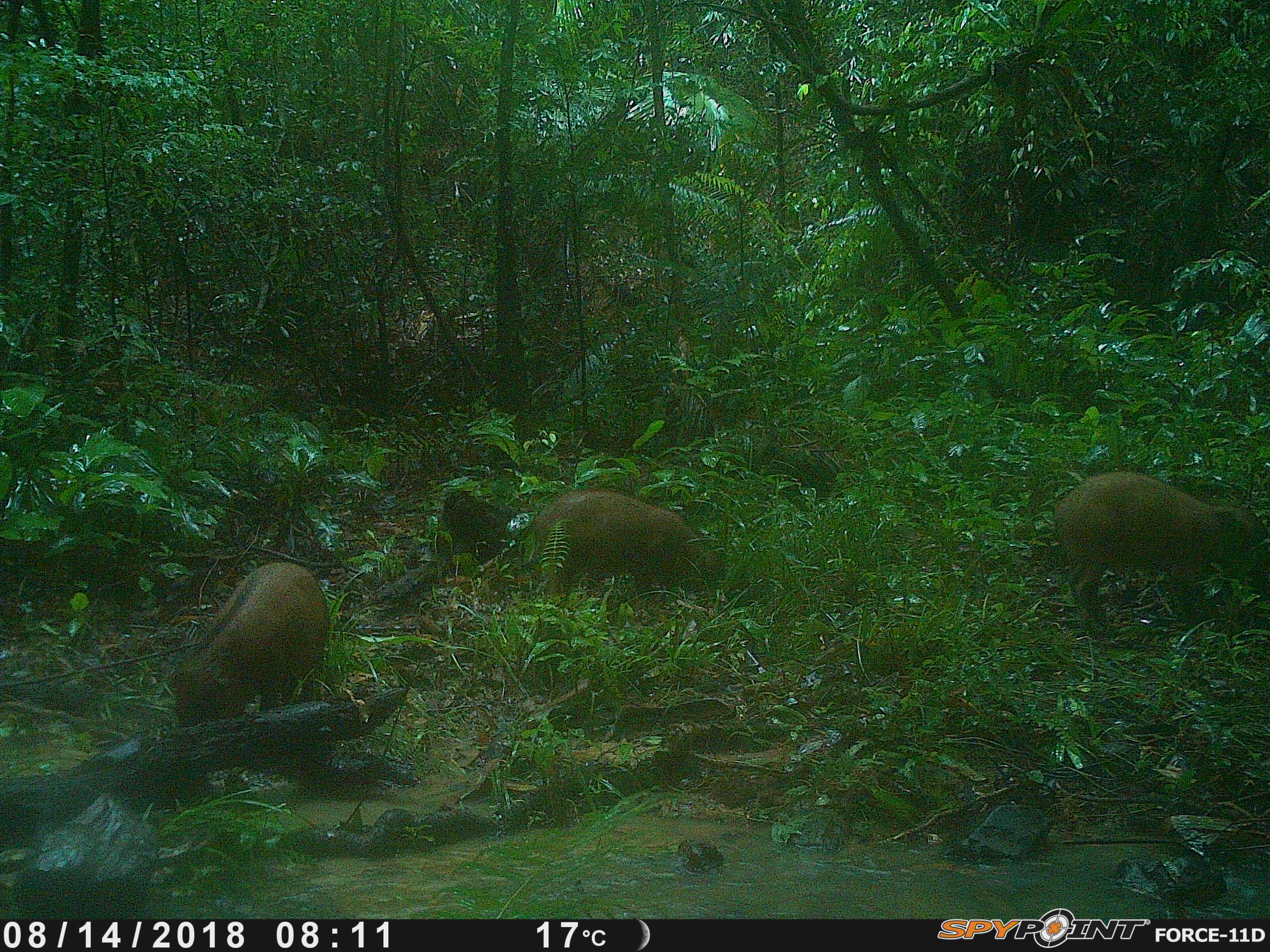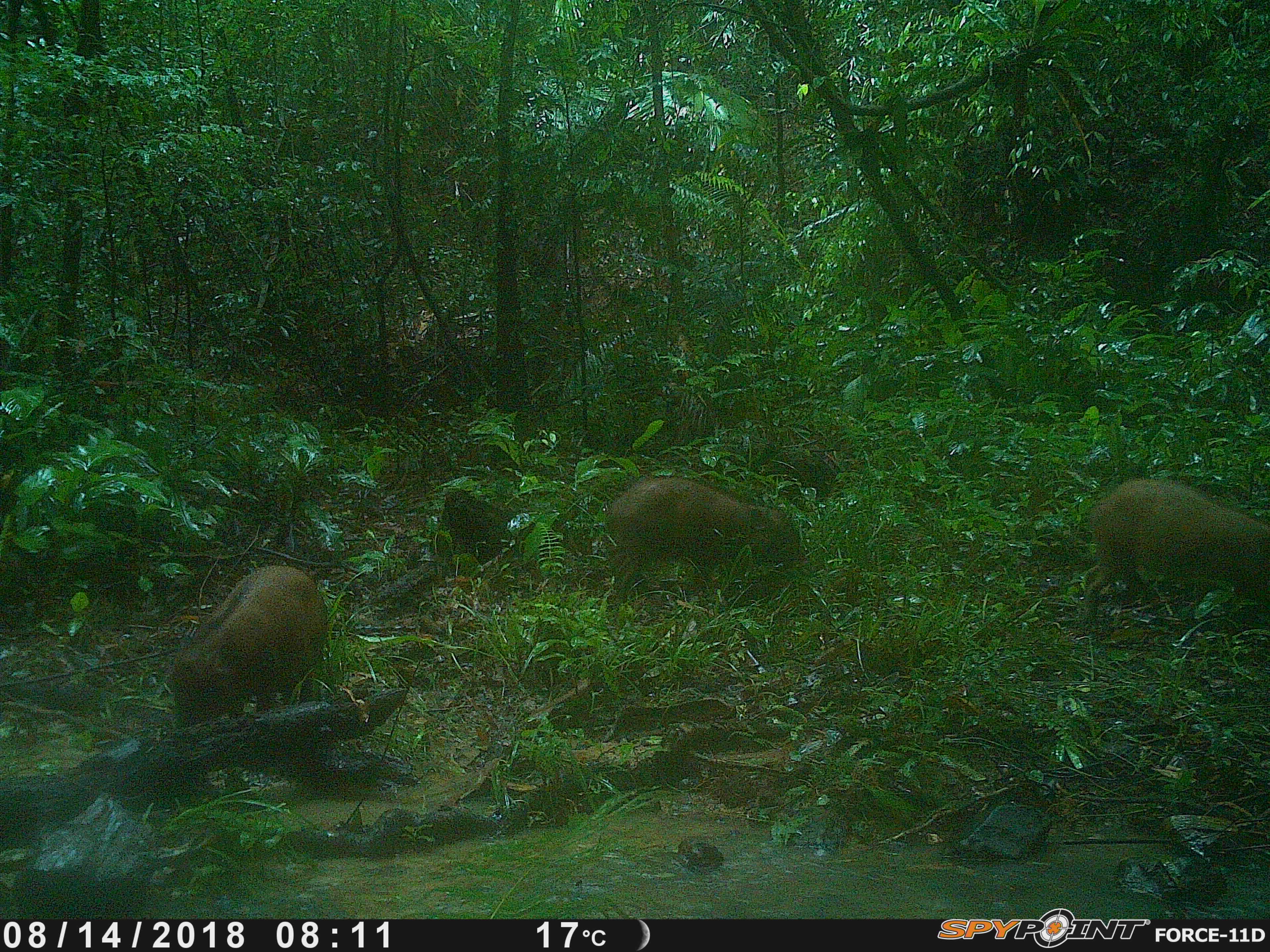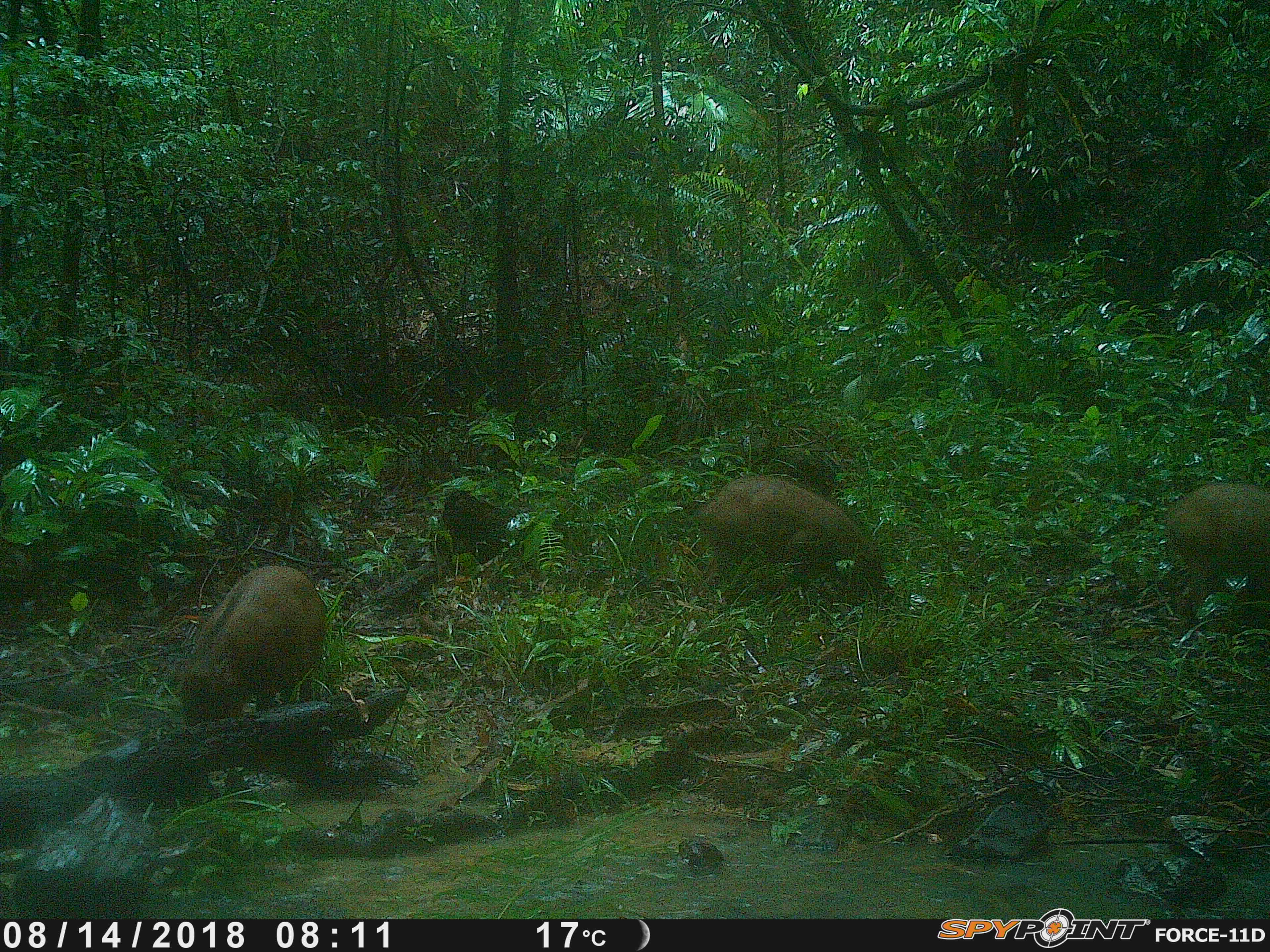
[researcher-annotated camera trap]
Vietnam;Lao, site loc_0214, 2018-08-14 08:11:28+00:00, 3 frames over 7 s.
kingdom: Animalia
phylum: Chordata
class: Mammalia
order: Artiodactyla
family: Suidae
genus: Sus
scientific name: Sus scrofa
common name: eurasian wild pig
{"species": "eurasian wild pig (Sus scrofa)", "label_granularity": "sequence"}